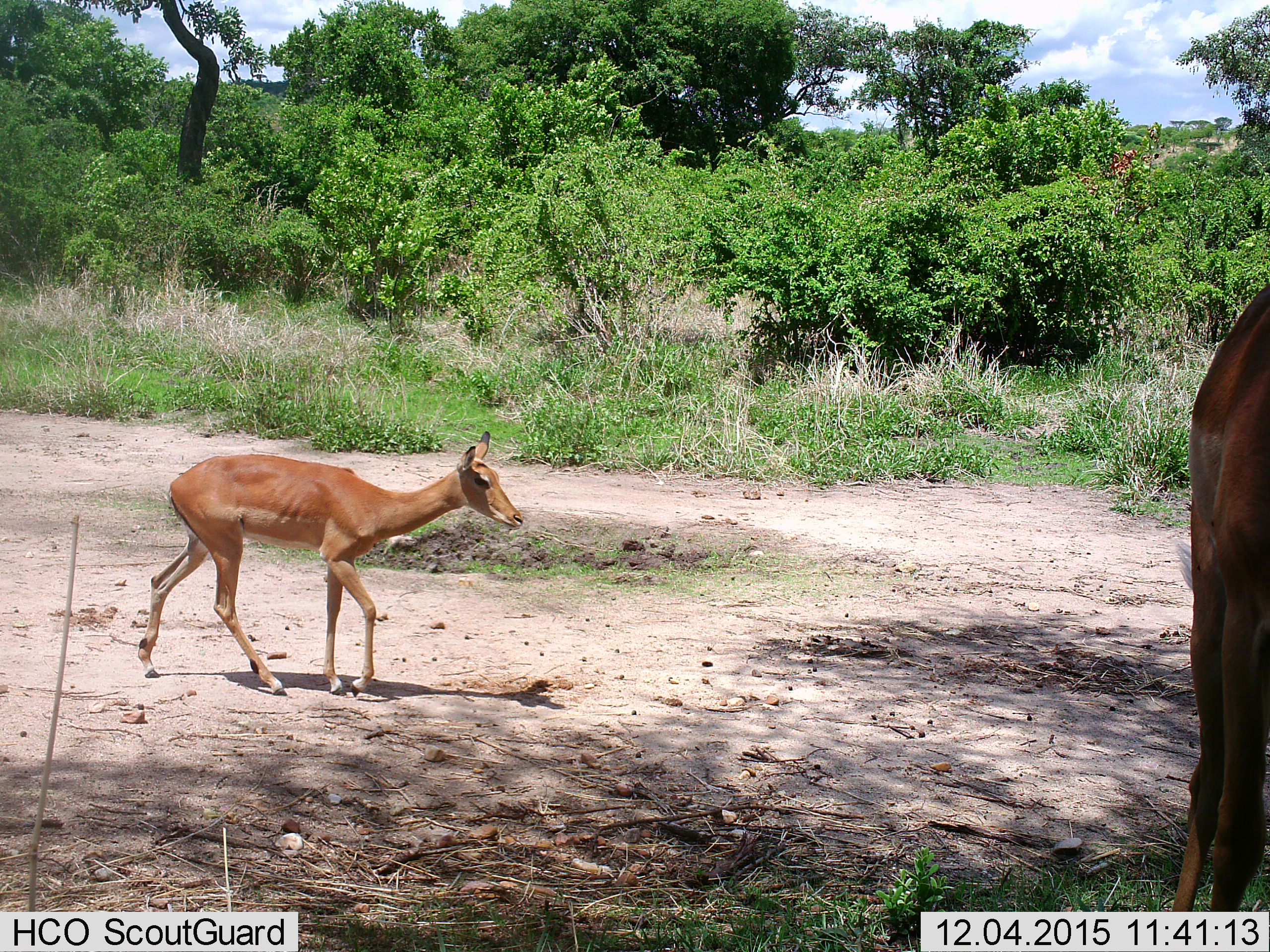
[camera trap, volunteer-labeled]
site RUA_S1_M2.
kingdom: Animalia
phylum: Chordata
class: Mammalia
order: Artiodactyla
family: Bovidae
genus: Aepyceros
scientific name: Aepyceros melampus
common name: impala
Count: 2.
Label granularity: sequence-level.